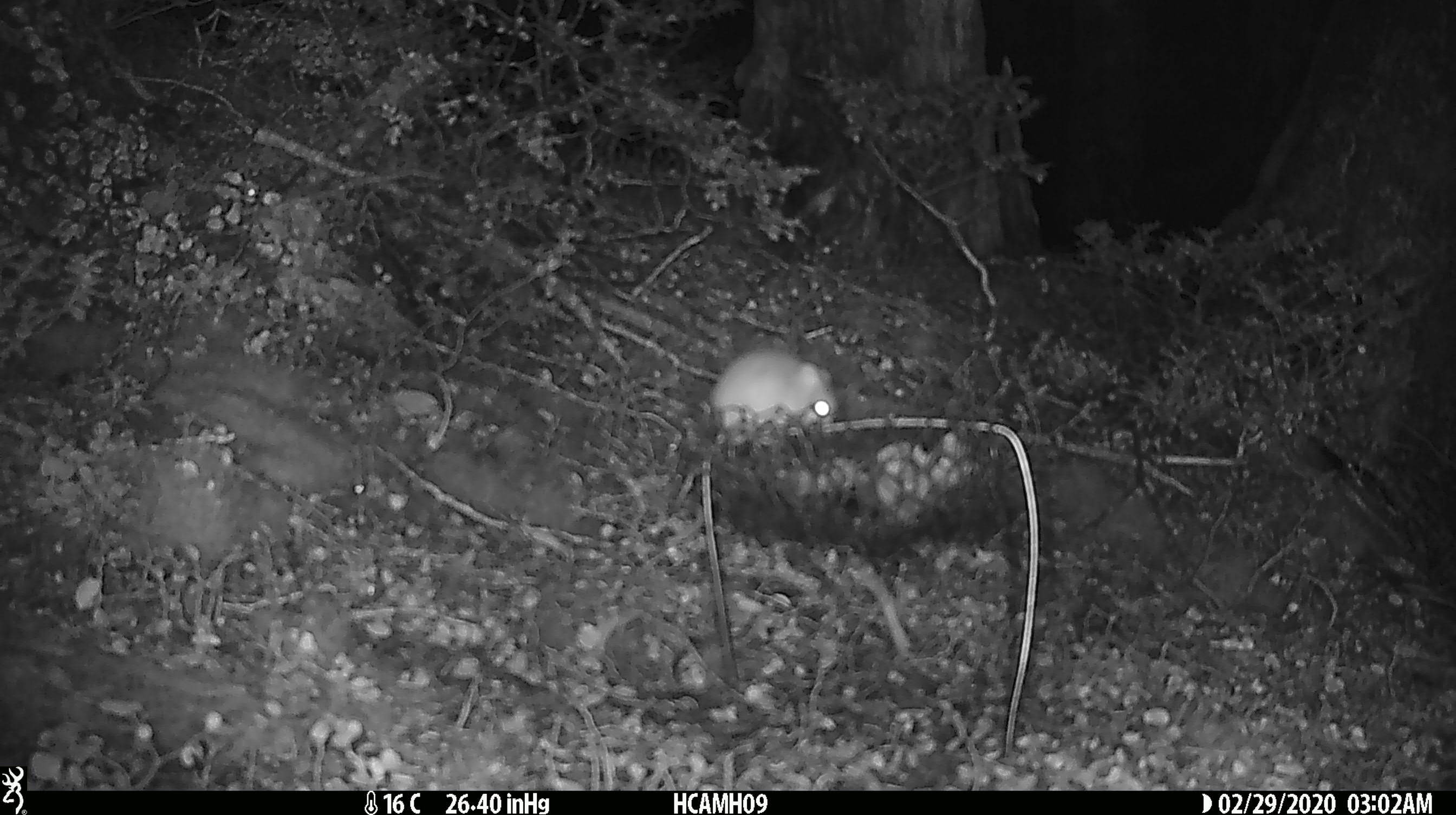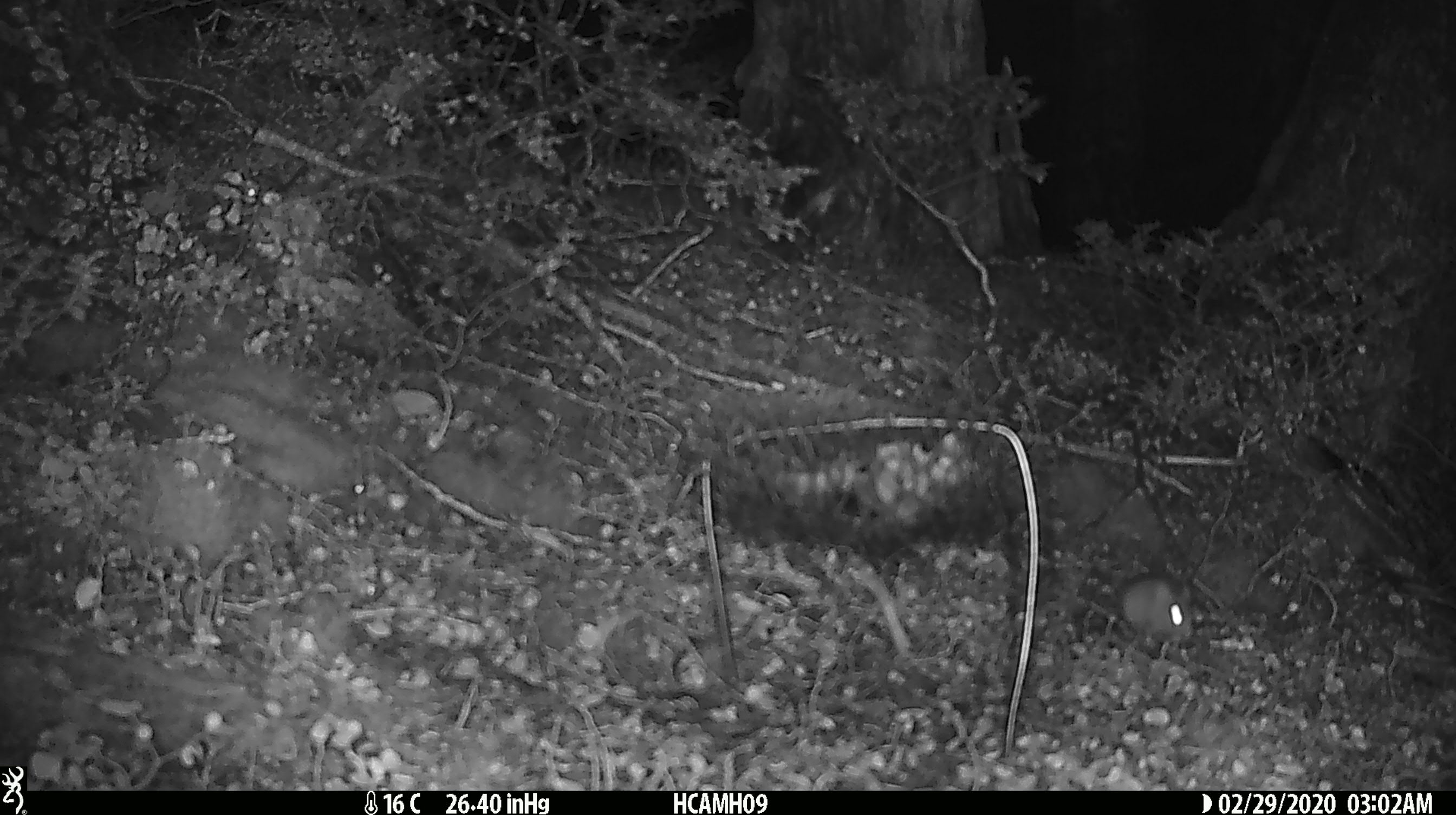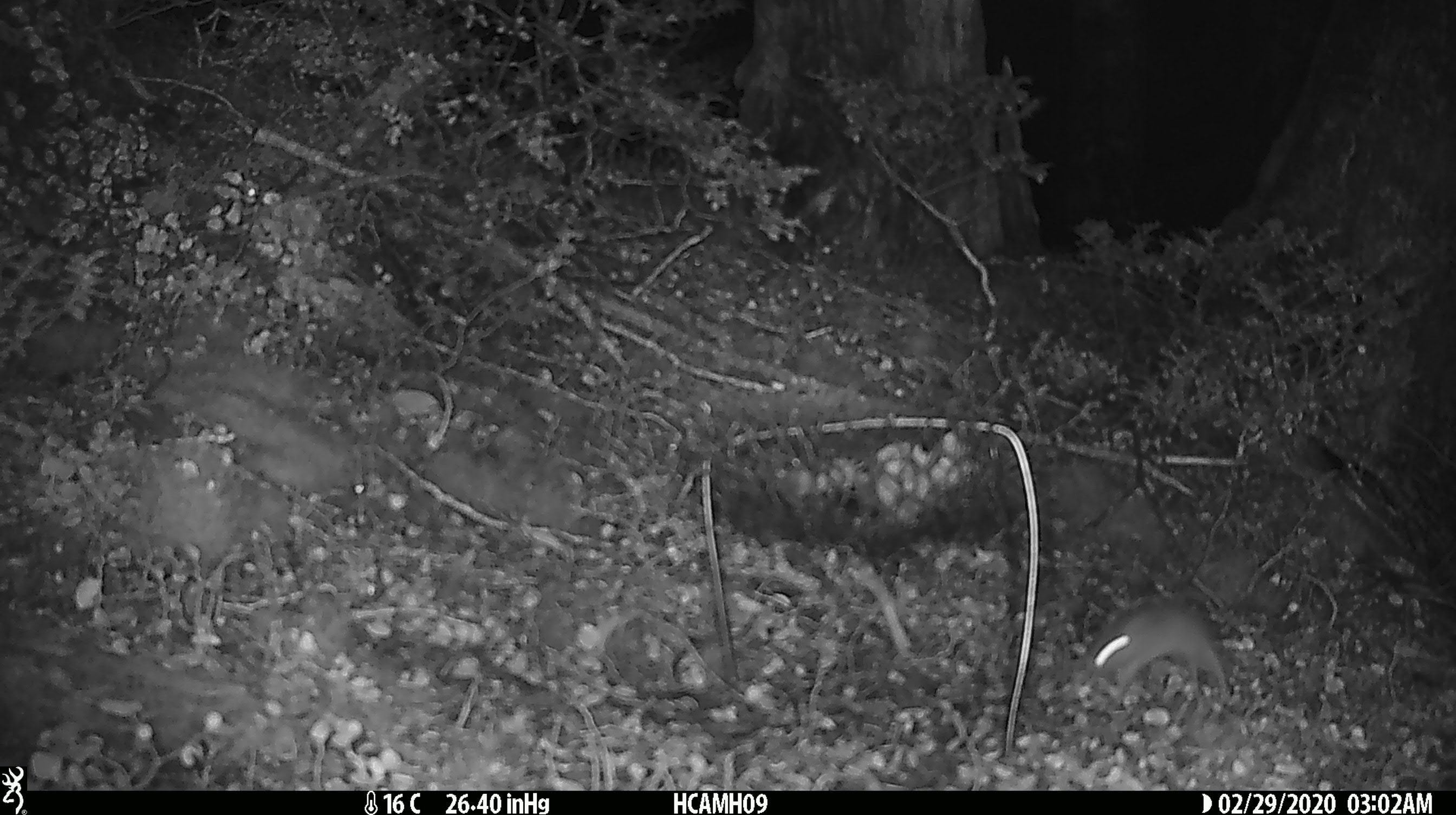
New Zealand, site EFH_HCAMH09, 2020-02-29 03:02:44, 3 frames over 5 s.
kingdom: Animalia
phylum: Chordata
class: Mammalia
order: Rodentia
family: Muridae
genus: Mus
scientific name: Mus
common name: mouse